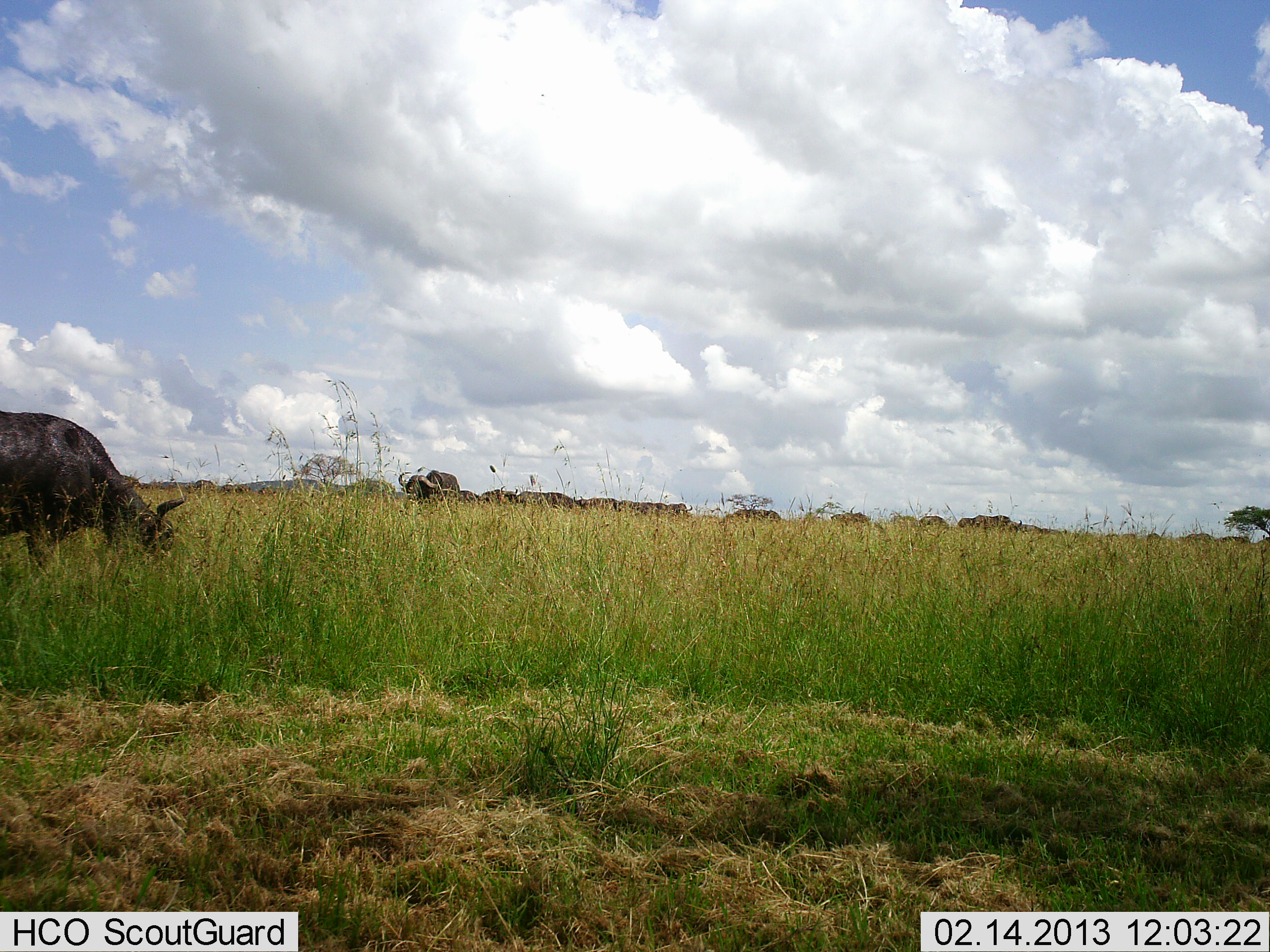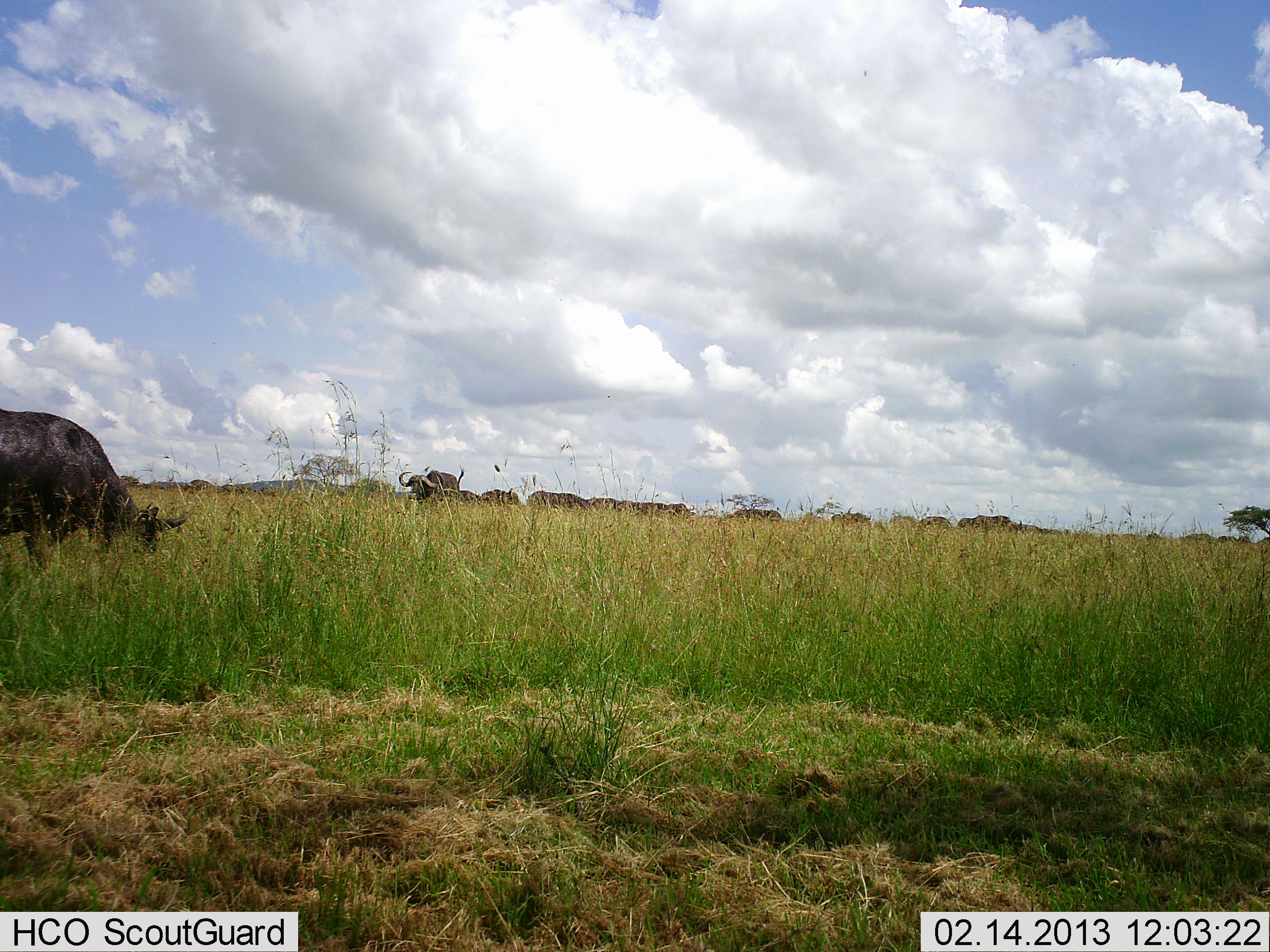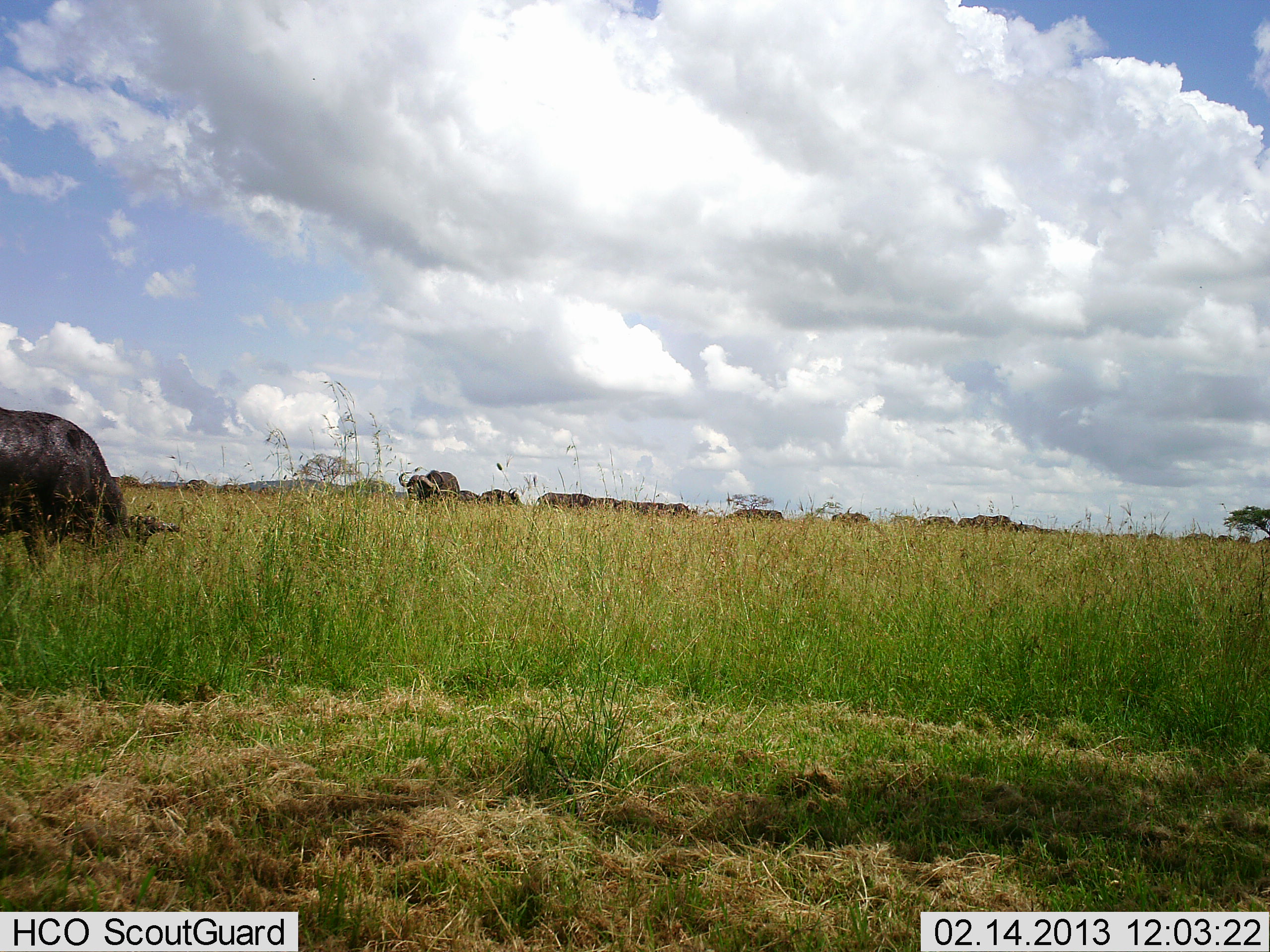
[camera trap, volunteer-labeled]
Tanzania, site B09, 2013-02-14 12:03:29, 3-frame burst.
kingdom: Animalia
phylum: Chordata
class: Mammalia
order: Artiodactyla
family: Bovidae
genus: Syncerus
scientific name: Syncerus caffer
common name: cape buffalo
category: buffalo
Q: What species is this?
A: Buffalo (cape buffalo) (Syncerus caffer).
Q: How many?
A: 11-50.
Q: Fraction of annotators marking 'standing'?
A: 54%.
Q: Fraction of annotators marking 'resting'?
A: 8%.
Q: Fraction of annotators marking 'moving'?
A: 23%.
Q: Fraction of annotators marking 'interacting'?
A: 8%.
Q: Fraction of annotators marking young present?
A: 0%.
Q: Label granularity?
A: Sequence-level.